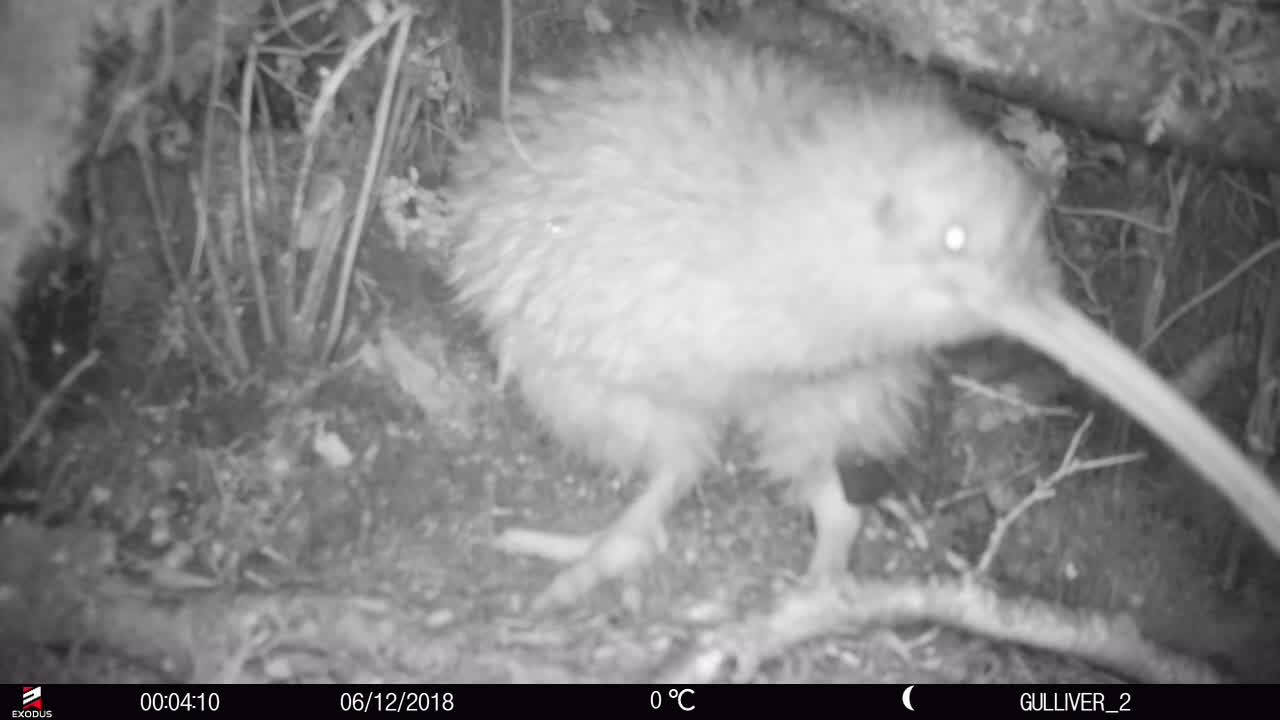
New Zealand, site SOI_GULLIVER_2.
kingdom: Animalia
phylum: Chordata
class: Aves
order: Apterygiformes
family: Apterygidae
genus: Apteryx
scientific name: Apteryx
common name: kiwi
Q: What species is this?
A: Kiwi (Apteryx).